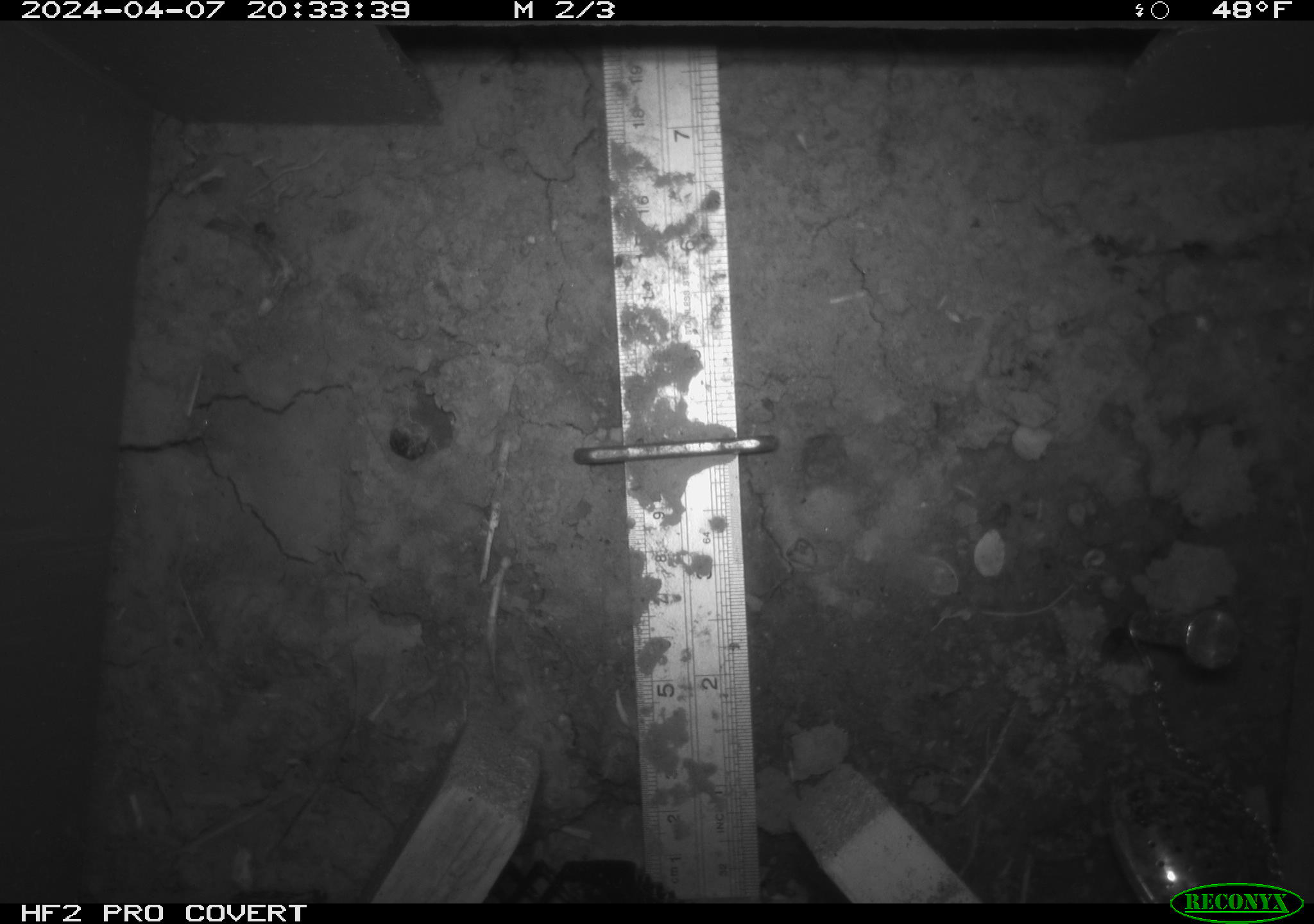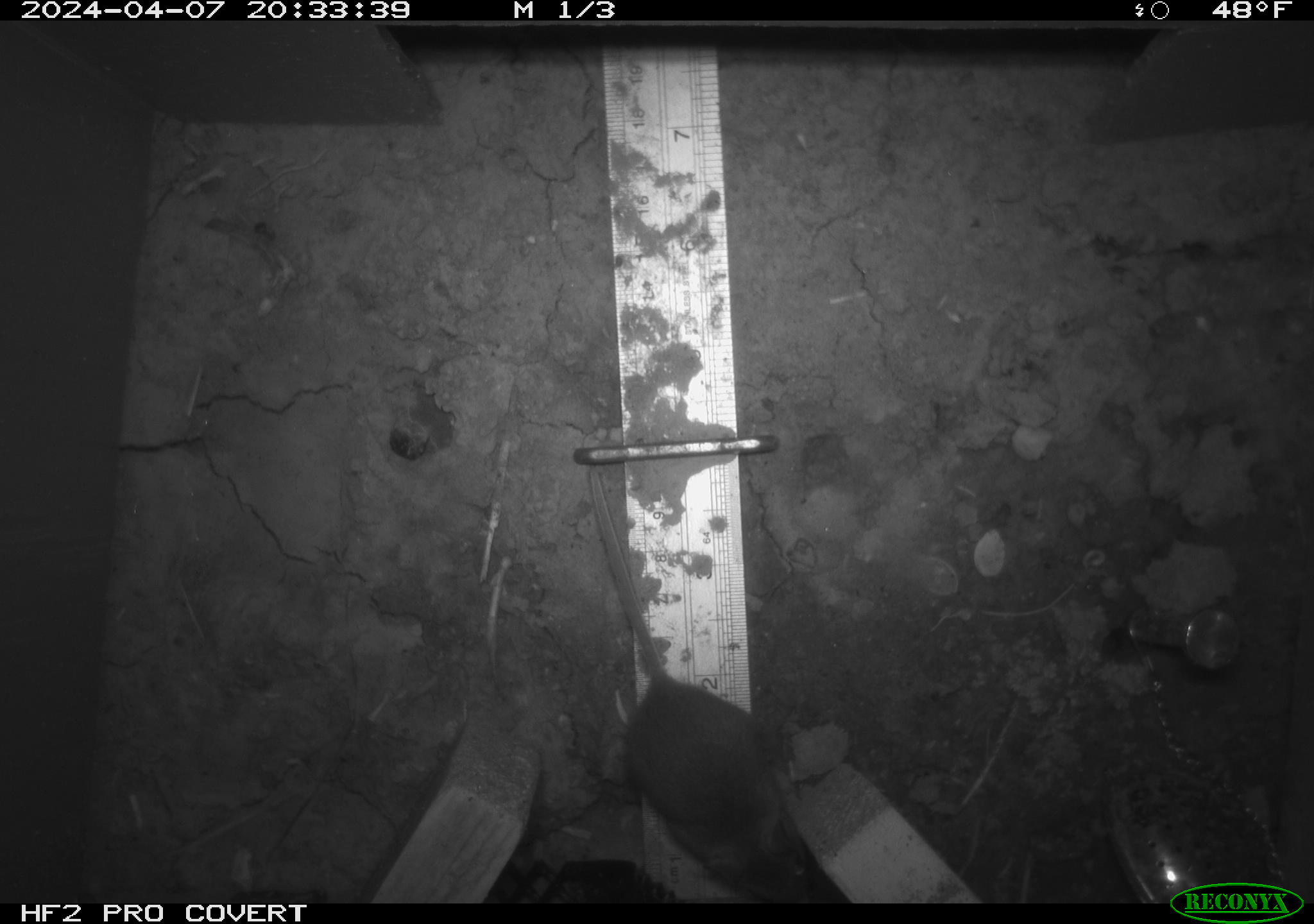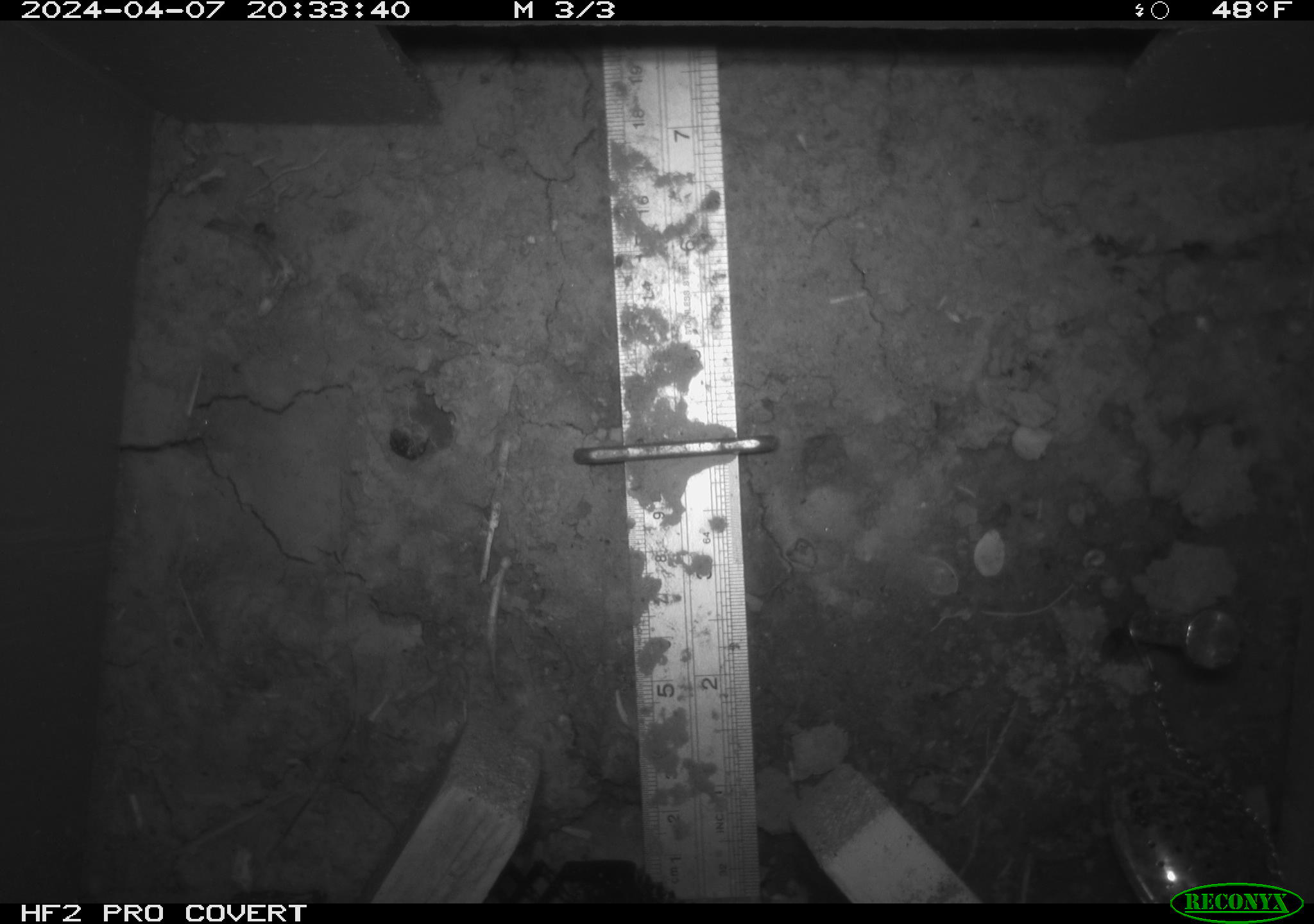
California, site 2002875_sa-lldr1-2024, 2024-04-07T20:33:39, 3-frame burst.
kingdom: Animalia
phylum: Chordata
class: Mammalia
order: Rodentia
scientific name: Rodentia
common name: mouse species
Mouse species (Rodentia).